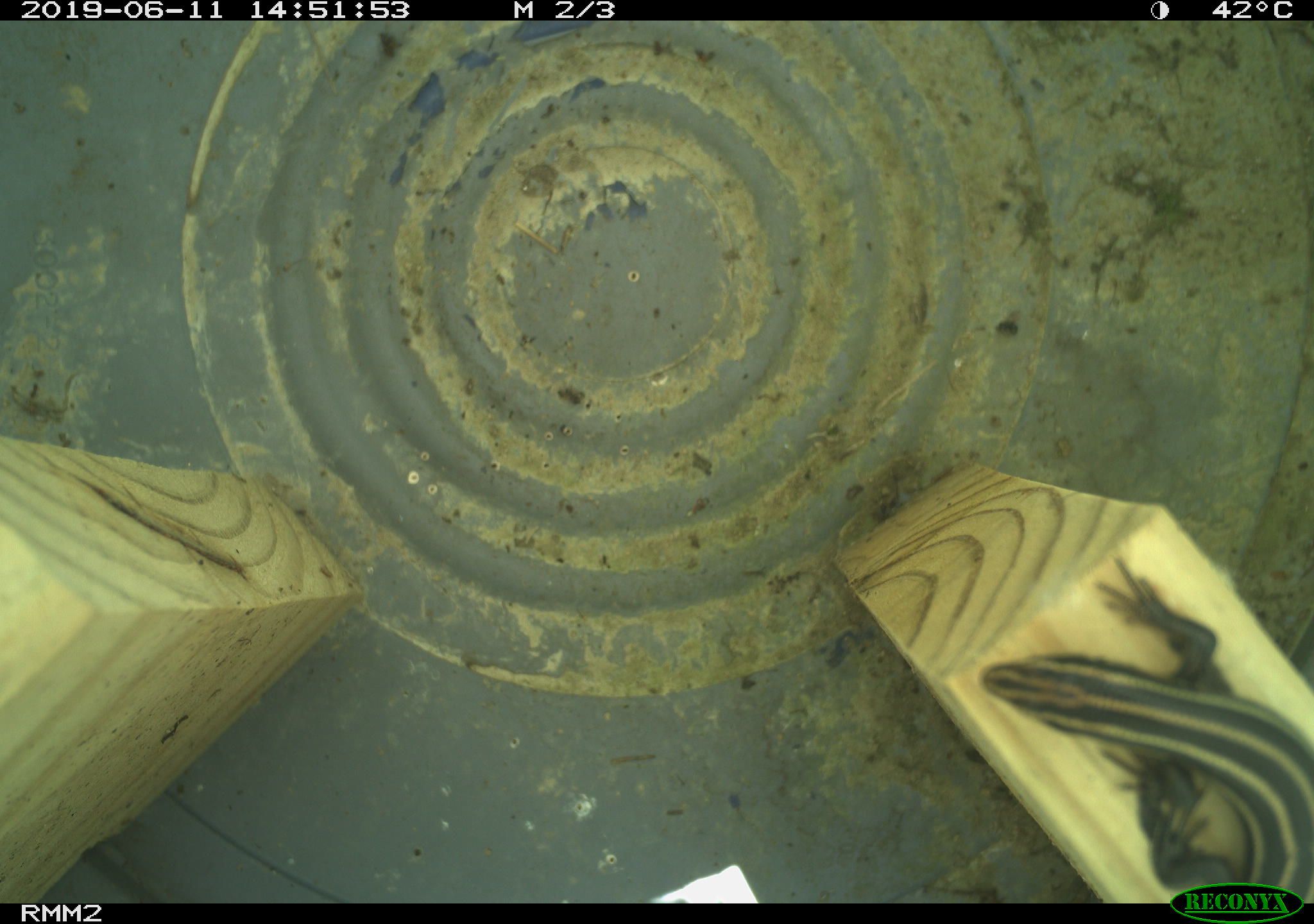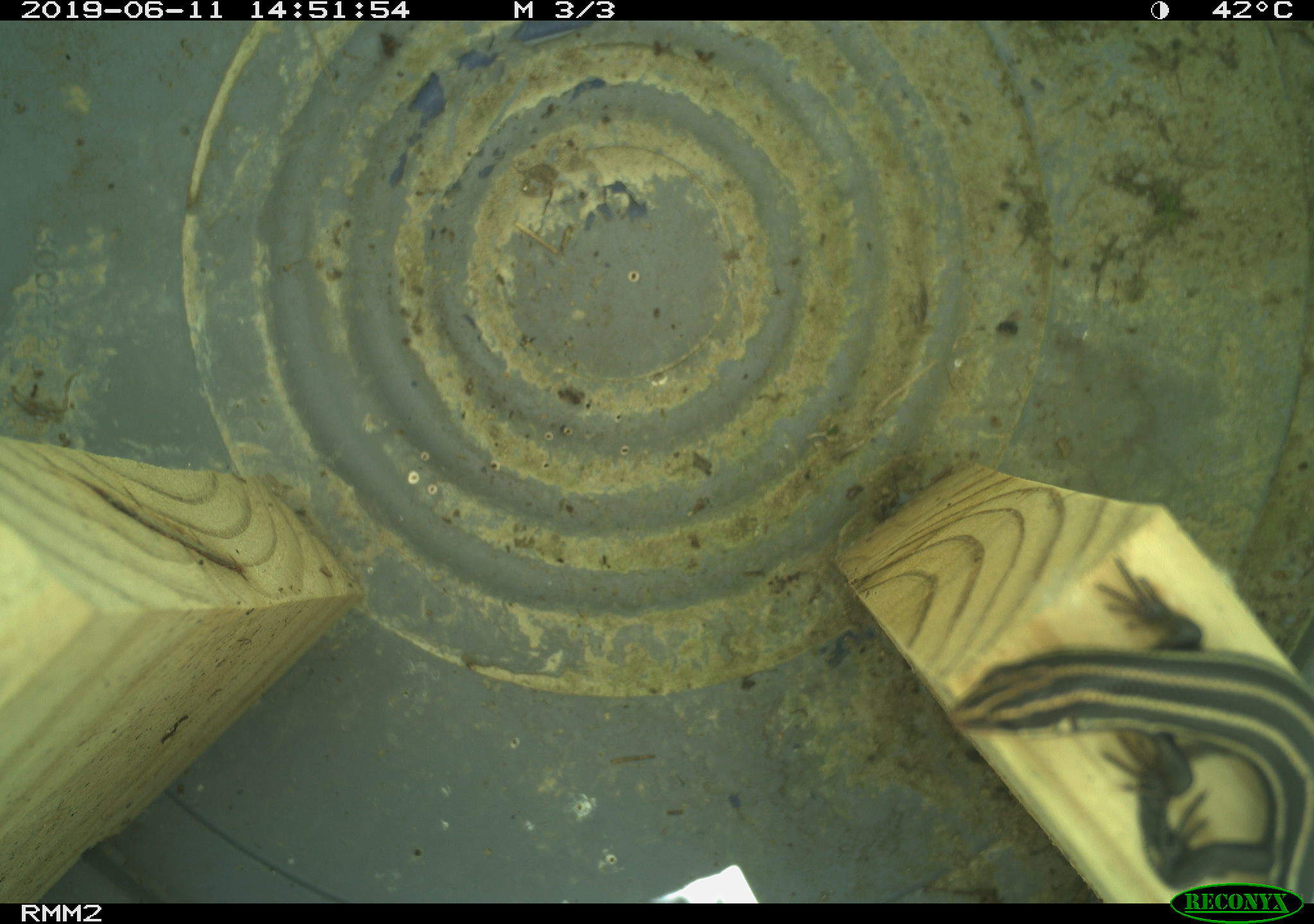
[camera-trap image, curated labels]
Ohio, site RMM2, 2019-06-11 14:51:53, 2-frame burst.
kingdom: Animalia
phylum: Chordata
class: Reptilia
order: Squamata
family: Scincidae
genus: Plestiodon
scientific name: Plestiodon fasciatus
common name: common five-lined skink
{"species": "common five-lined skink (Plestiodon fasciatus)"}